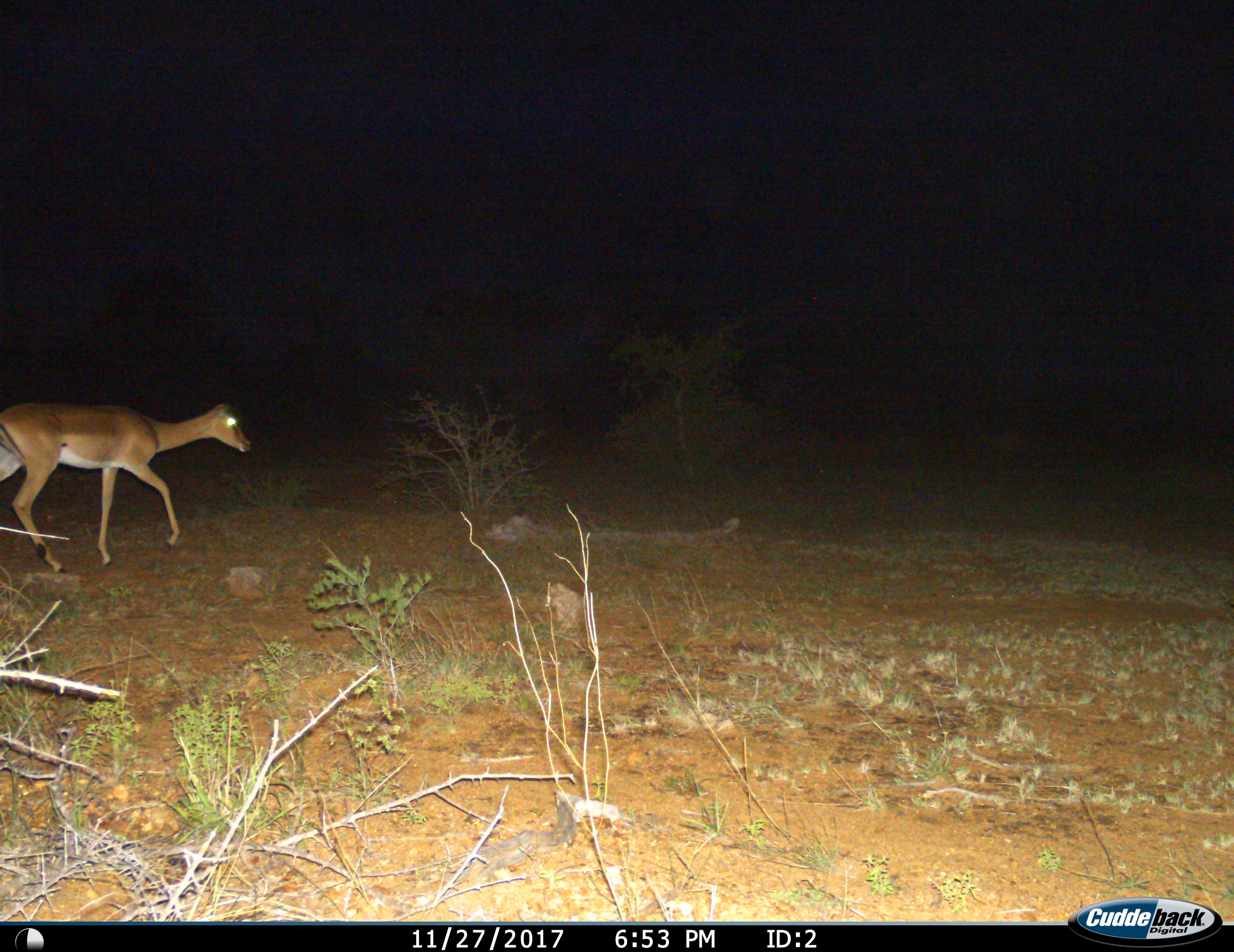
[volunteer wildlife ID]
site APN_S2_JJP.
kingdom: Animalia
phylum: Chordata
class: Mammalia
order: Artiodactyla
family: Bovidae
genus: Aepyceros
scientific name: Aepyceros melampus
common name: impala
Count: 1.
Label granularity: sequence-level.